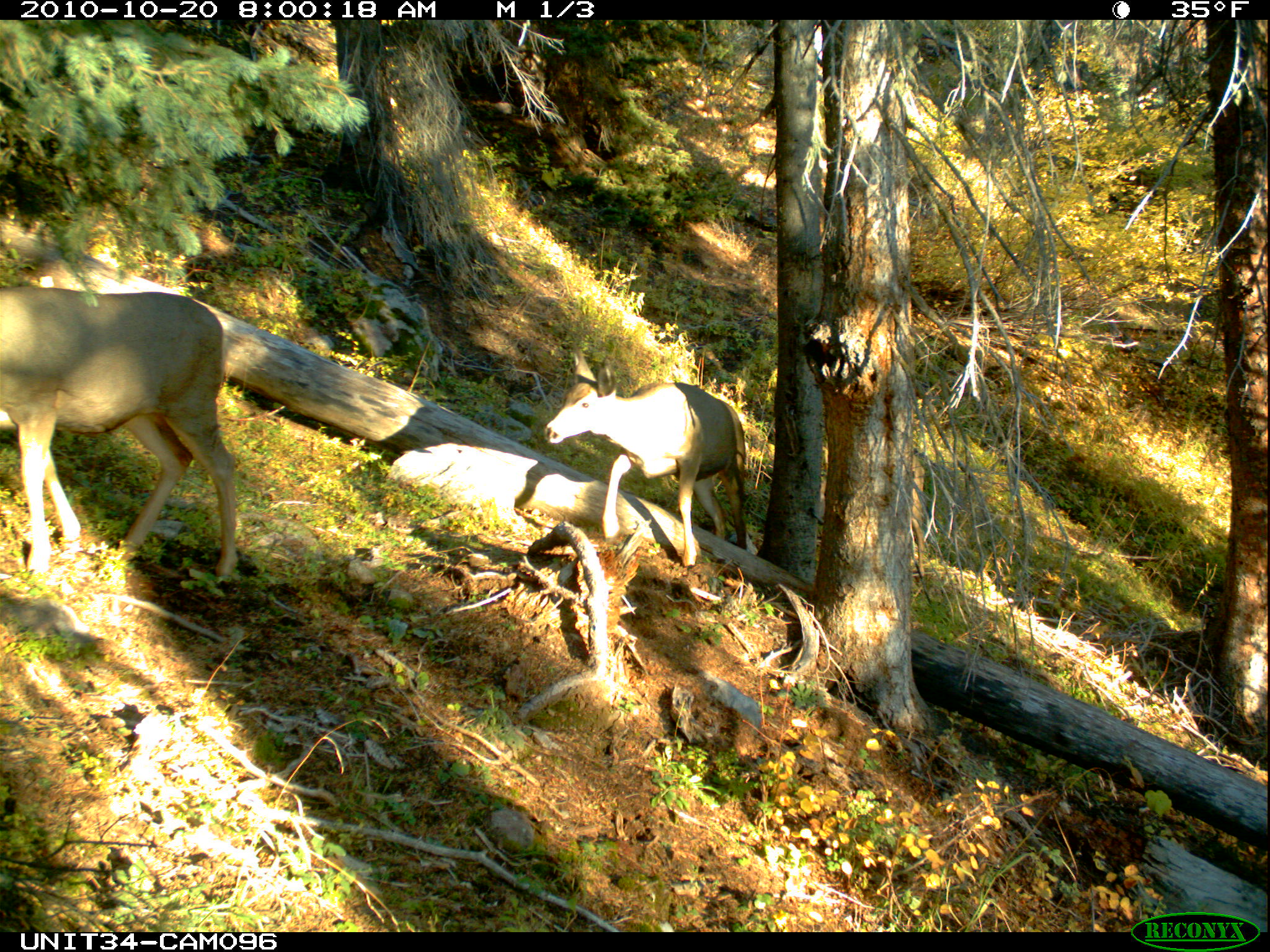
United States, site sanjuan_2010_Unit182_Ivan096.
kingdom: Animalia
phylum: Chordata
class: Mammalia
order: Artiodactyla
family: Cervidae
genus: Odocoileus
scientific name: Odocoileus hemionus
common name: mule deer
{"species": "Odocoileus hemionus (mule deer)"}